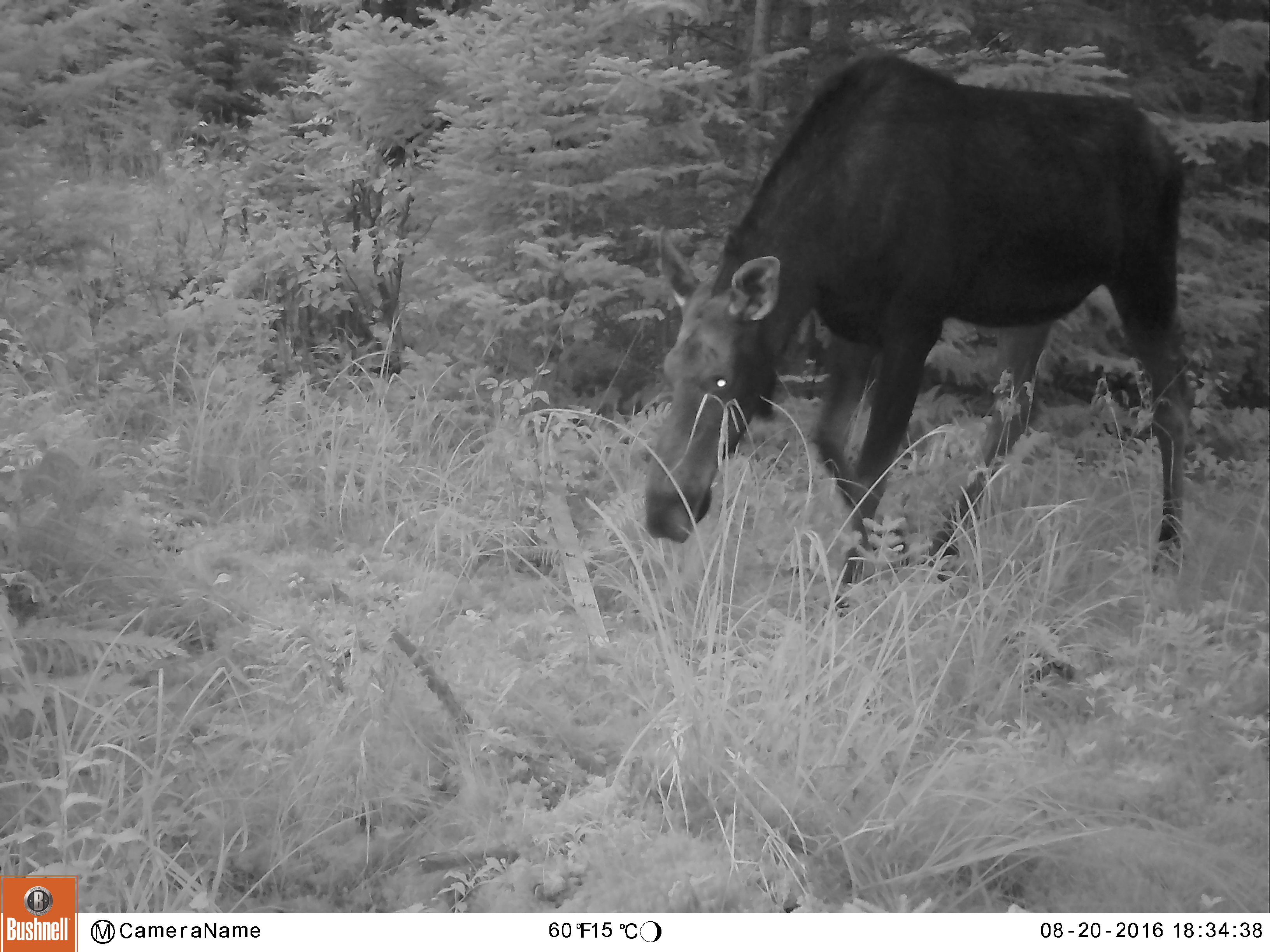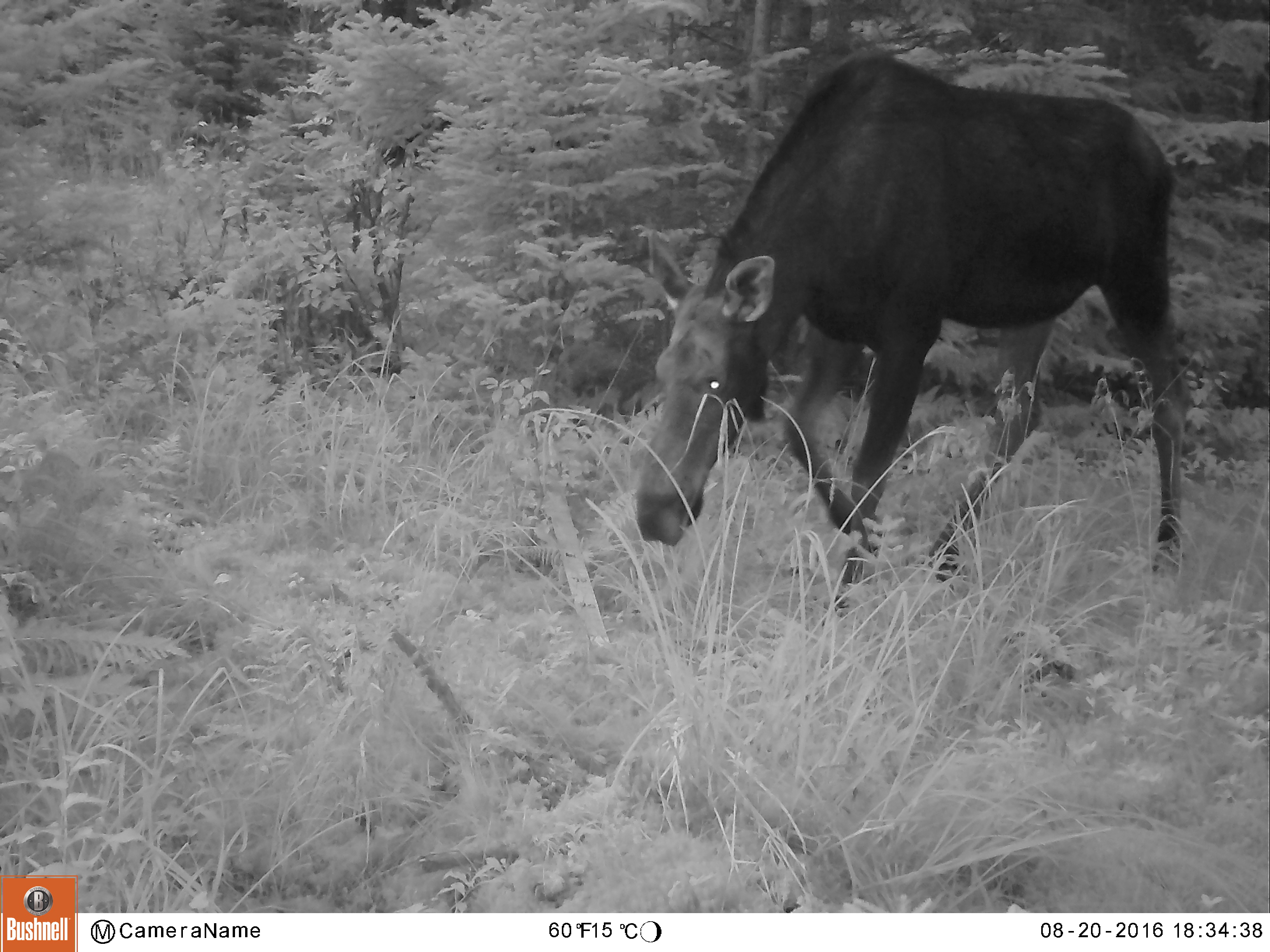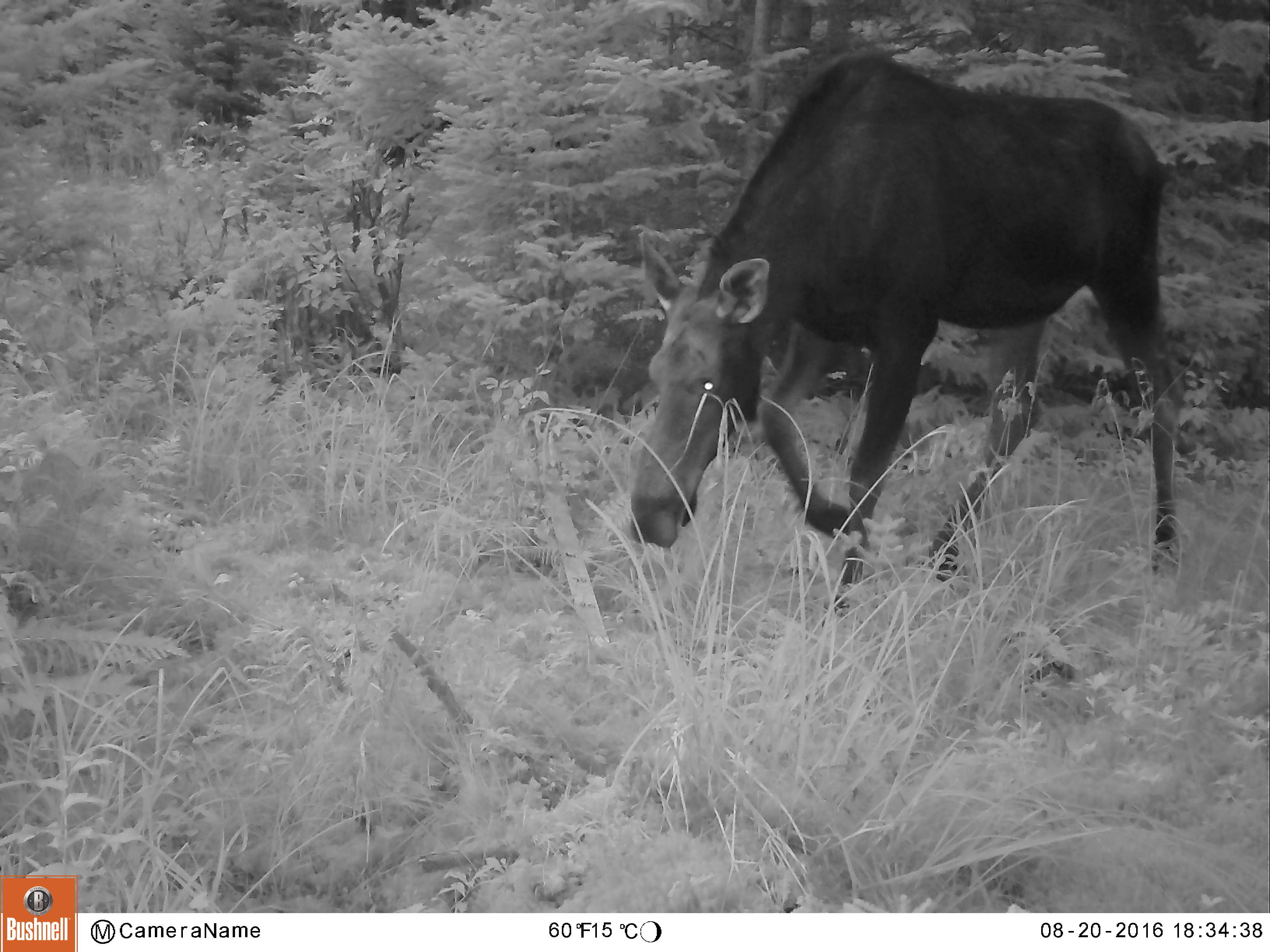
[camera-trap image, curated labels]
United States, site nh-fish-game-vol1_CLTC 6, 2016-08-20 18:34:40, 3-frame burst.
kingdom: Animalia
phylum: Chordata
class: Mammalia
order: Artiodactyla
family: Cervidae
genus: Alces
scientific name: Alces alces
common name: moose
Moose (Alces alces).